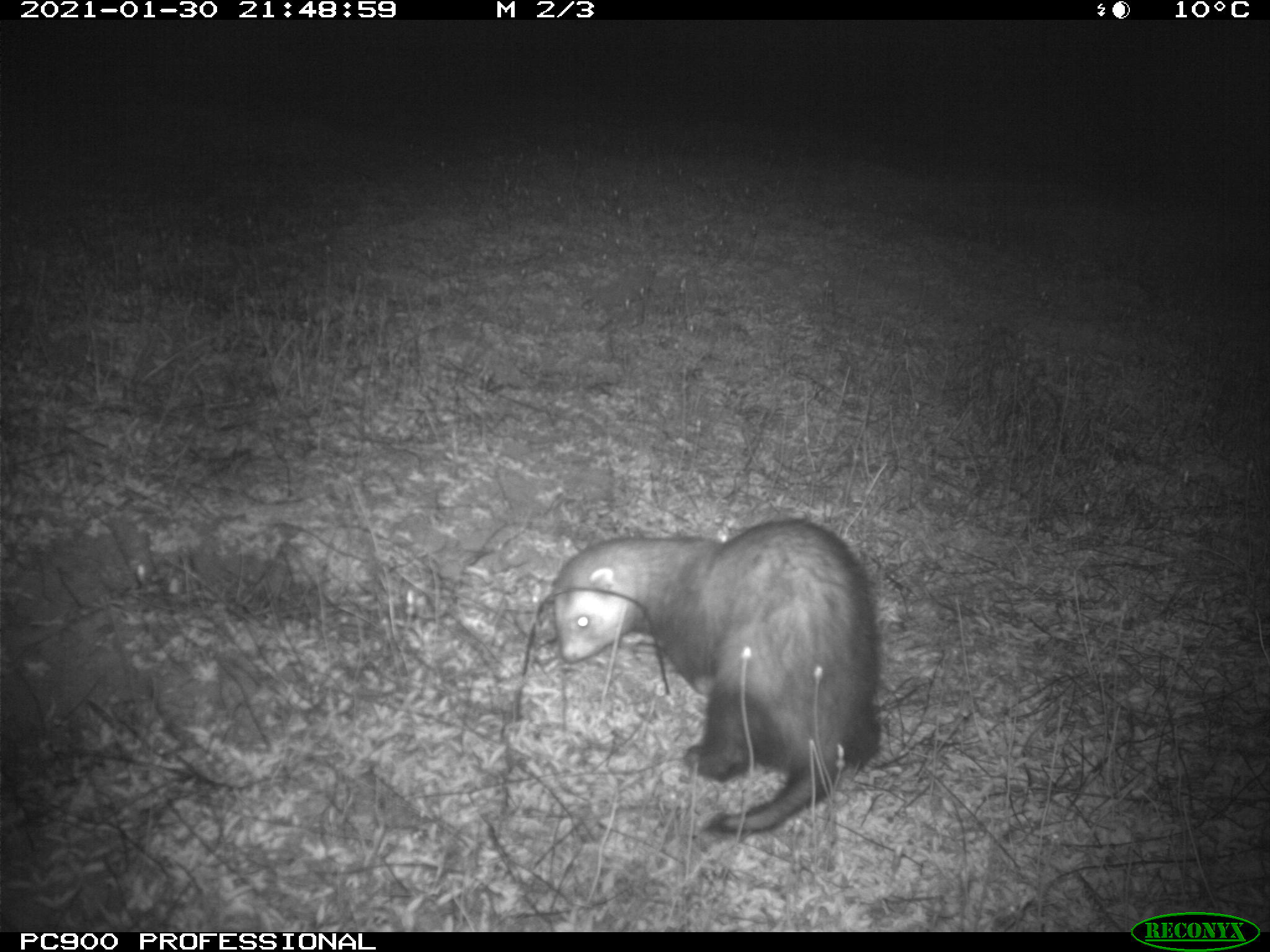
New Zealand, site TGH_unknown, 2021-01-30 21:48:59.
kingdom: Animalia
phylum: Chordata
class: Mammalia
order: Carnivora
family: Mustelidae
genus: Mustela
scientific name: Mustela furo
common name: ferret